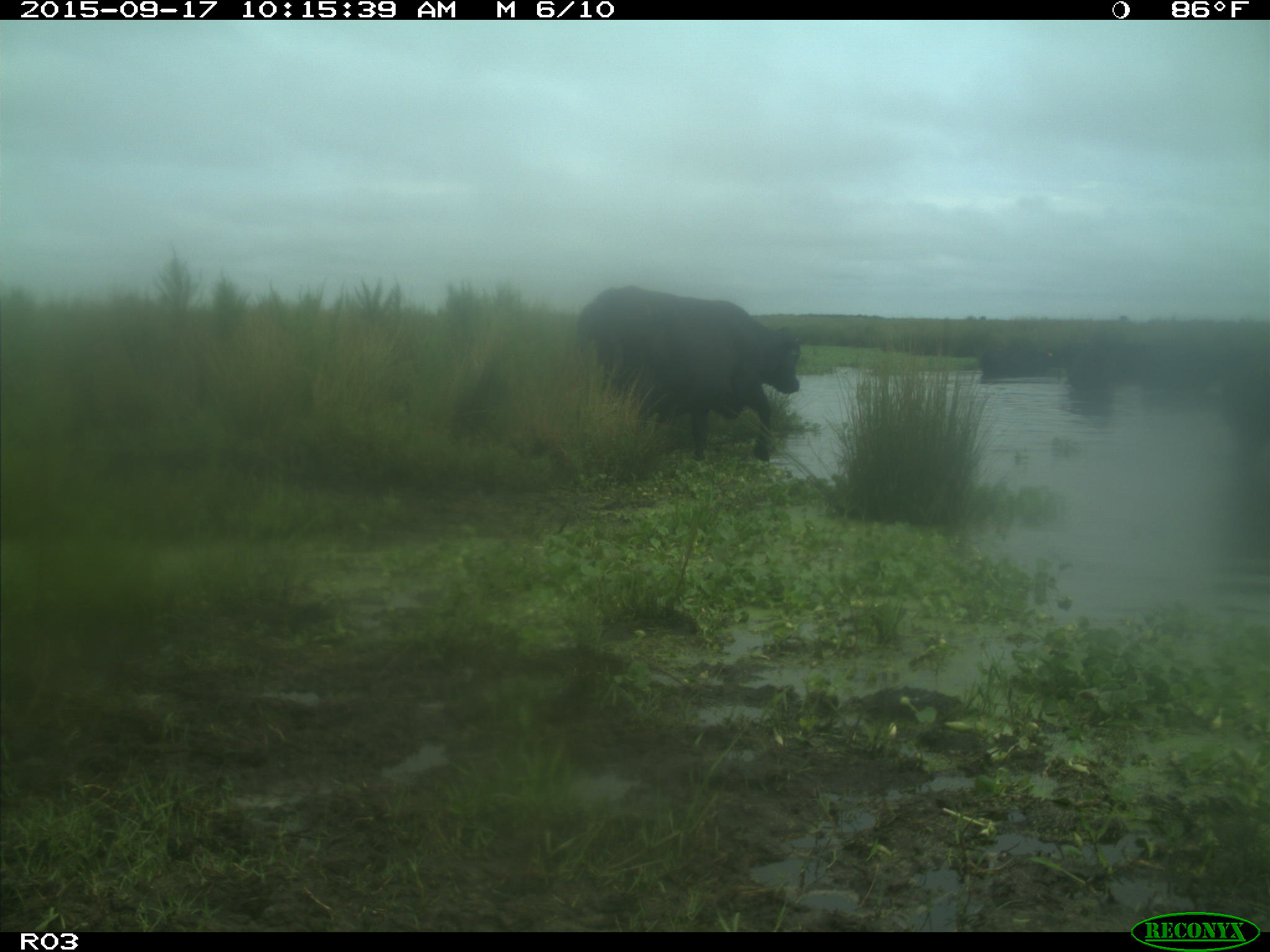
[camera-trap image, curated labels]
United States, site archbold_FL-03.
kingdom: Animalia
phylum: Chordata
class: Mammalia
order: Artiodactyla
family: Bovidae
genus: Bos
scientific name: Bos taurus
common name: domestic cow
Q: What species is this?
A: Bos taurus (domestic cow).